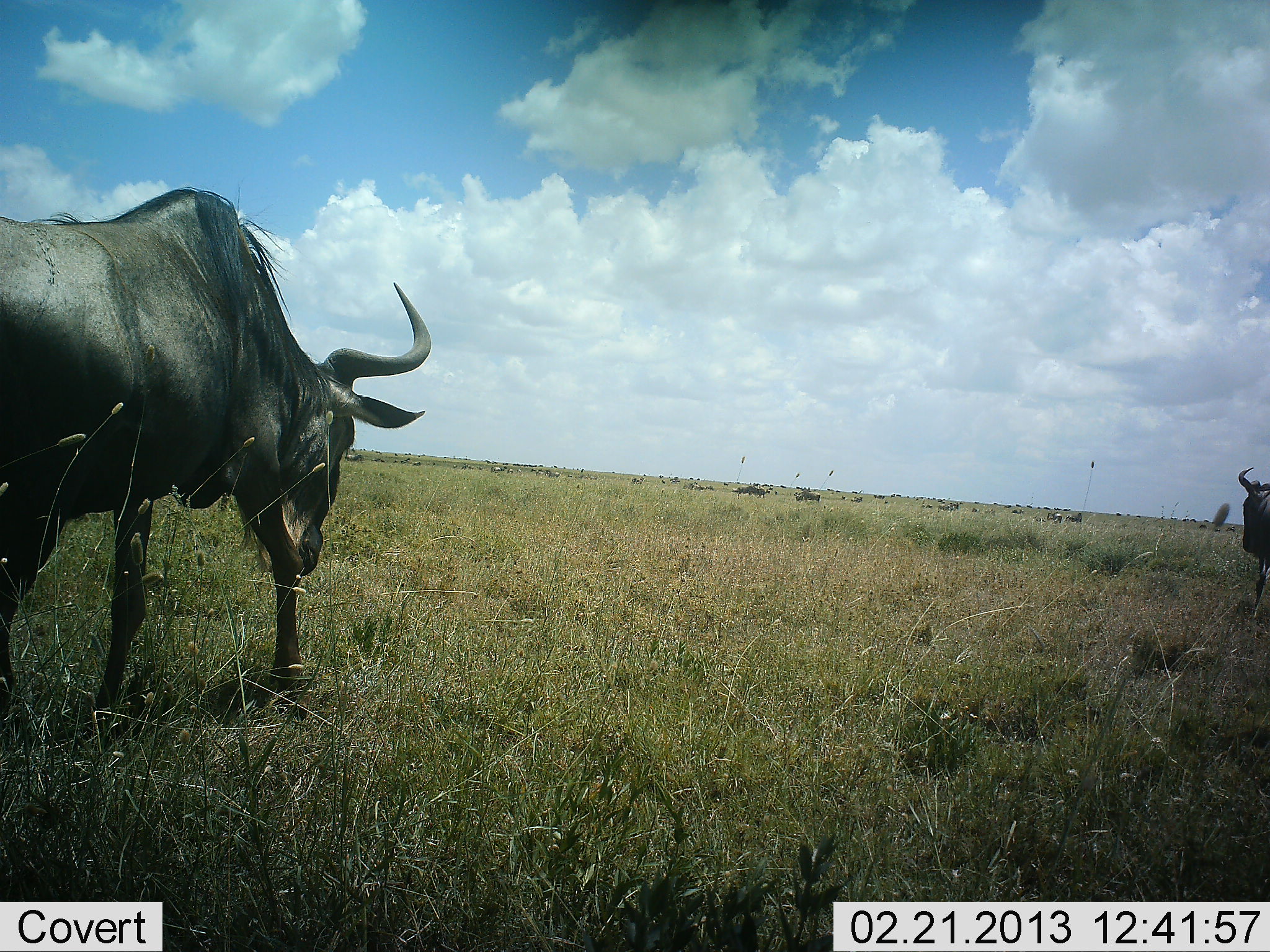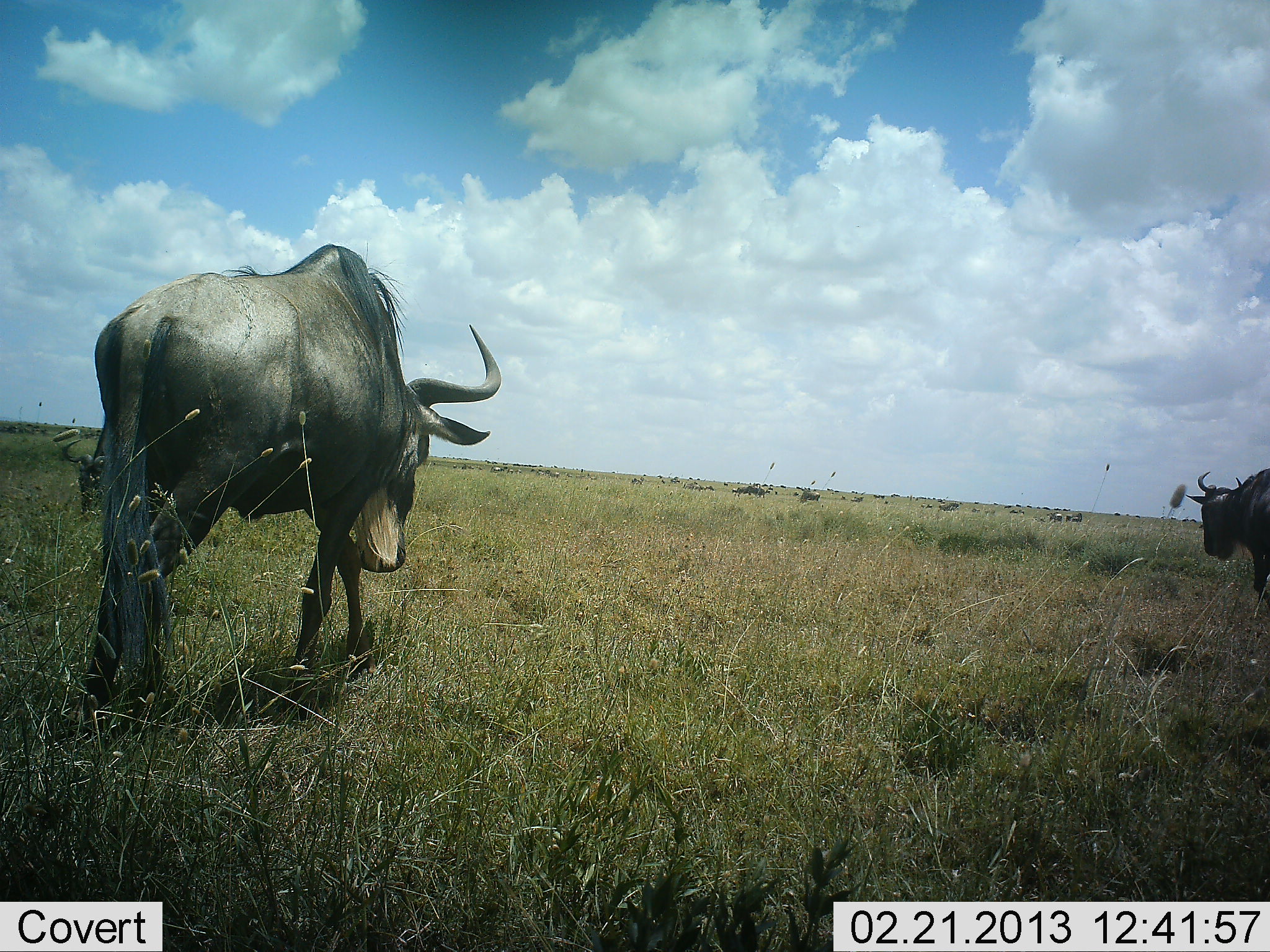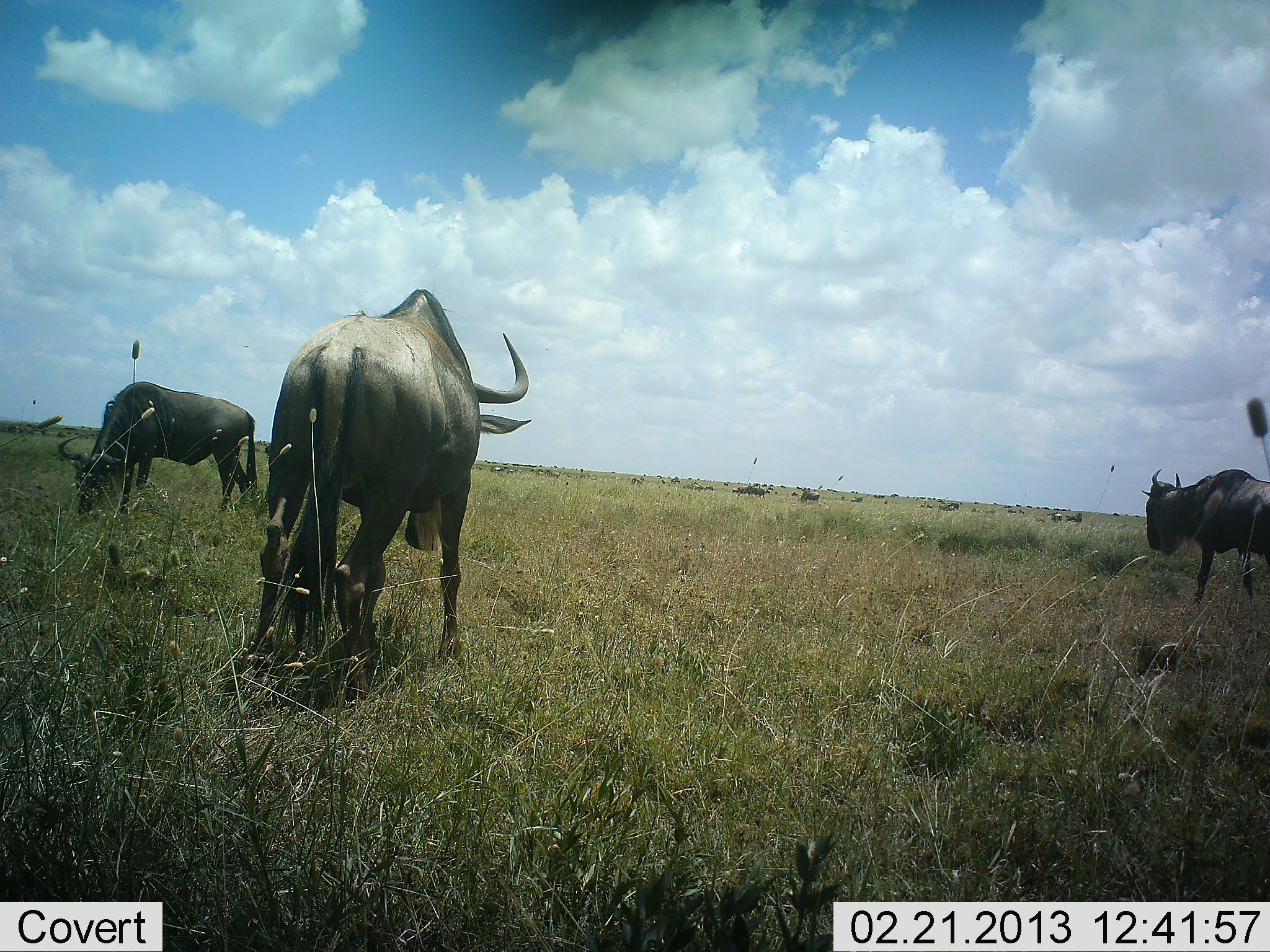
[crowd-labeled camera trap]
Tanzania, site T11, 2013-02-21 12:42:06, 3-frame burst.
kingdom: Animalia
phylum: Chordata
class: Mammalia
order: Artiodactyla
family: Bovidae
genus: Connochaetes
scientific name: Connochaetes taurinus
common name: blue wildebeest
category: wildebeest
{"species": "wildebeest (blue wildebeest) (Connochaetes taurinus)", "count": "10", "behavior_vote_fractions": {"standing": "32%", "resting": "5%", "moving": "89%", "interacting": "5%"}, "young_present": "0%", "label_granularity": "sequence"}